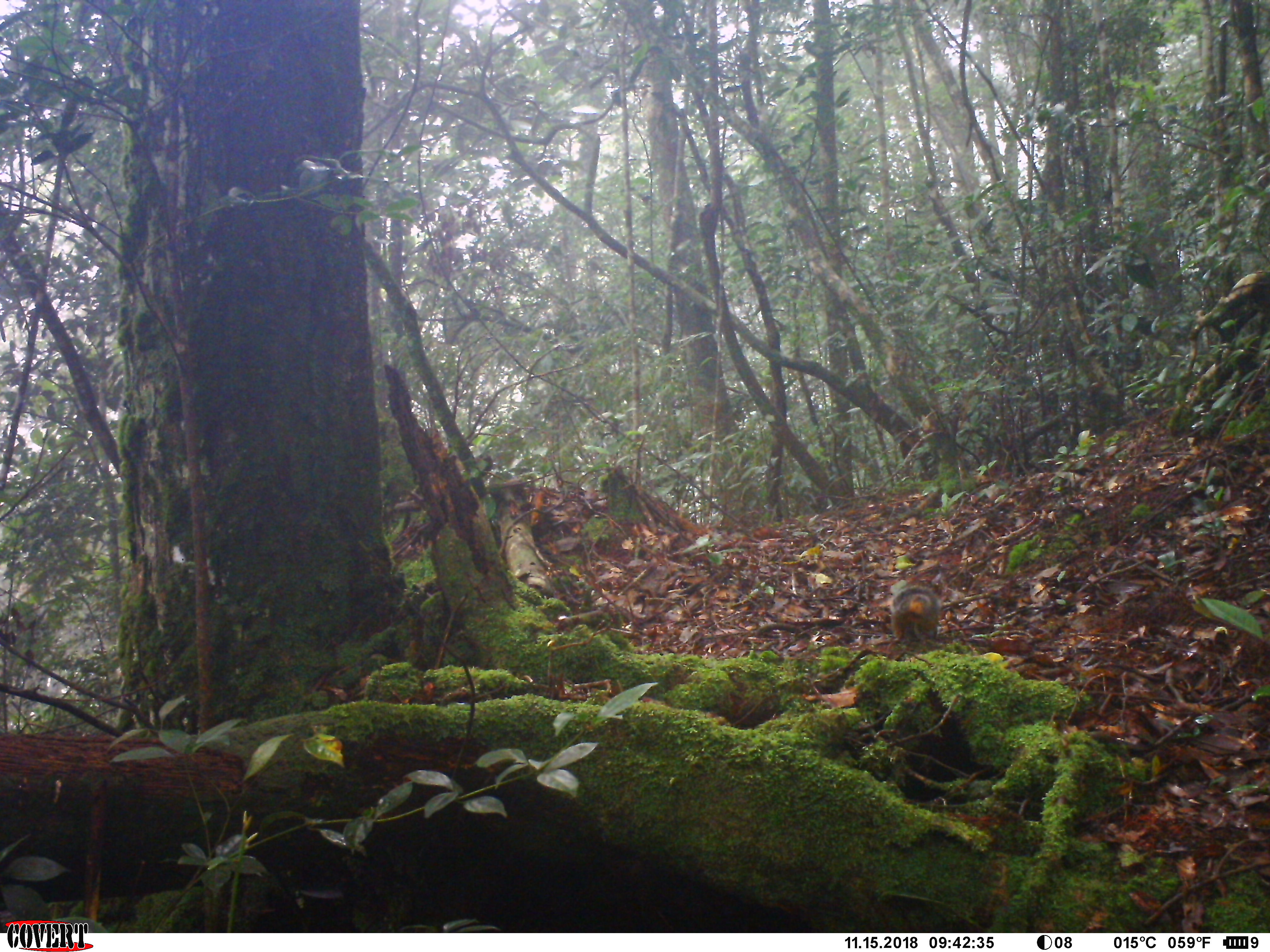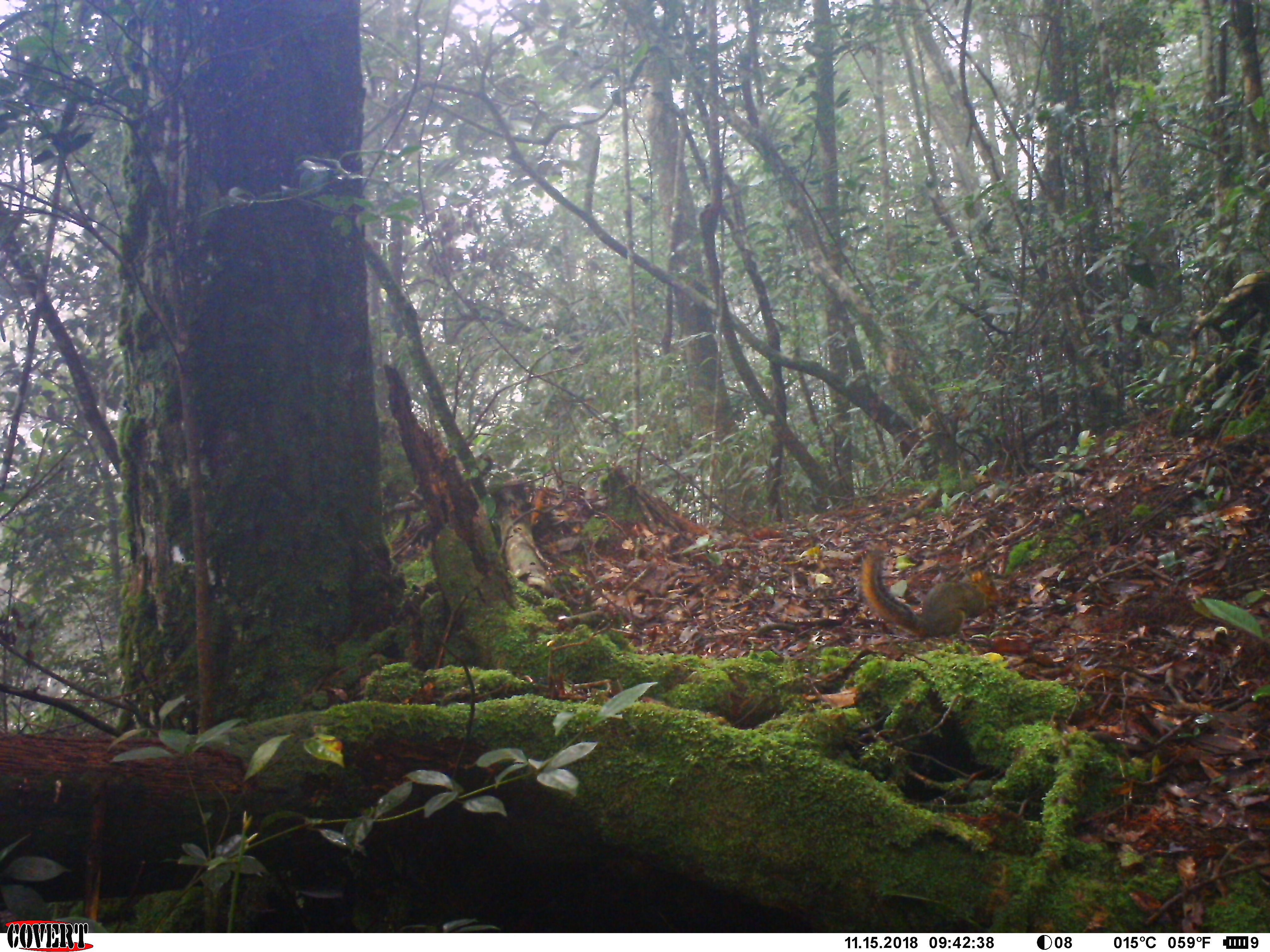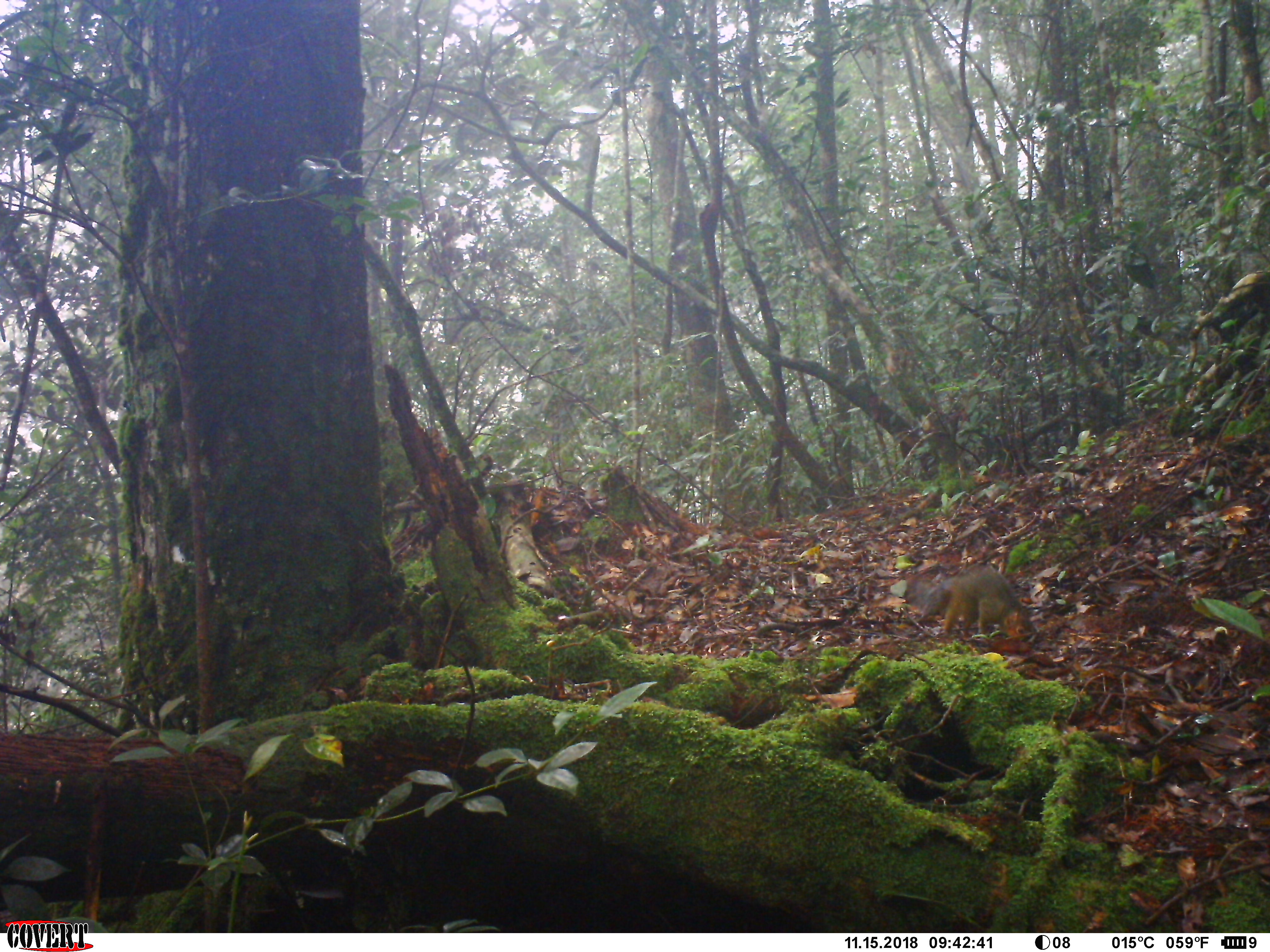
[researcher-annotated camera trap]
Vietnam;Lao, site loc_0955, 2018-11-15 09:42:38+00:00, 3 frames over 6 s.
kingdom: Animalia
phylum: Chordata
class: Mammalia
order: Rodentia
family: Sciuridae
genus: Dremomys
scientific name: Dremomys rufigenis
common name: red-cheeked squirrel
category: red cheeked squirrel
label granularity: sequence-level